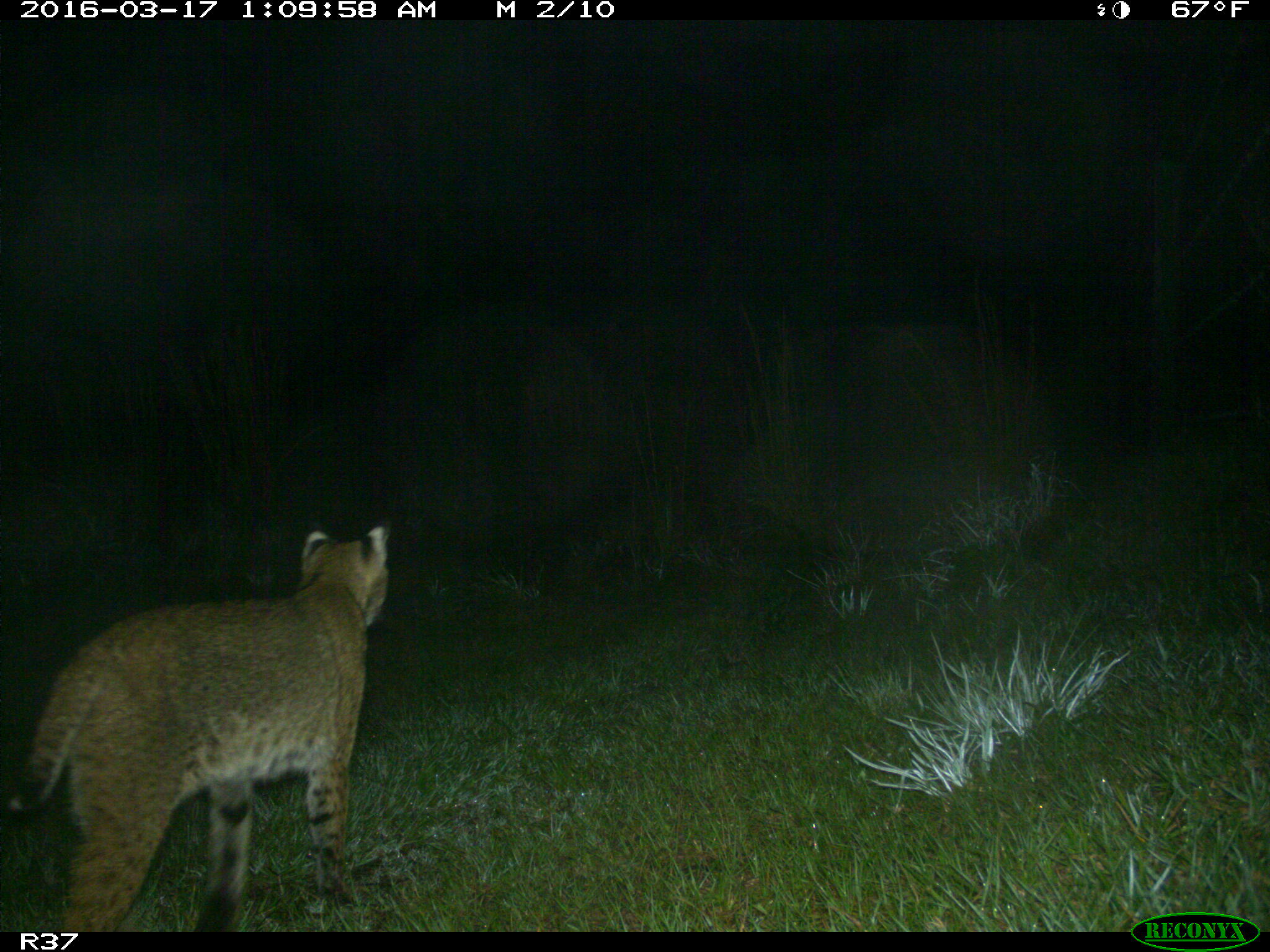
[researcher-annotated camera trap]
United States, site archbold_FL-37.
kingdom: Animalia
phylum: Chordata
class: Mammalia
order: Carnivora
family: Felidae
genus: Lynx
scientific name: Lynx rufus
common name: bobcat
Lynx rufus (bobcat).